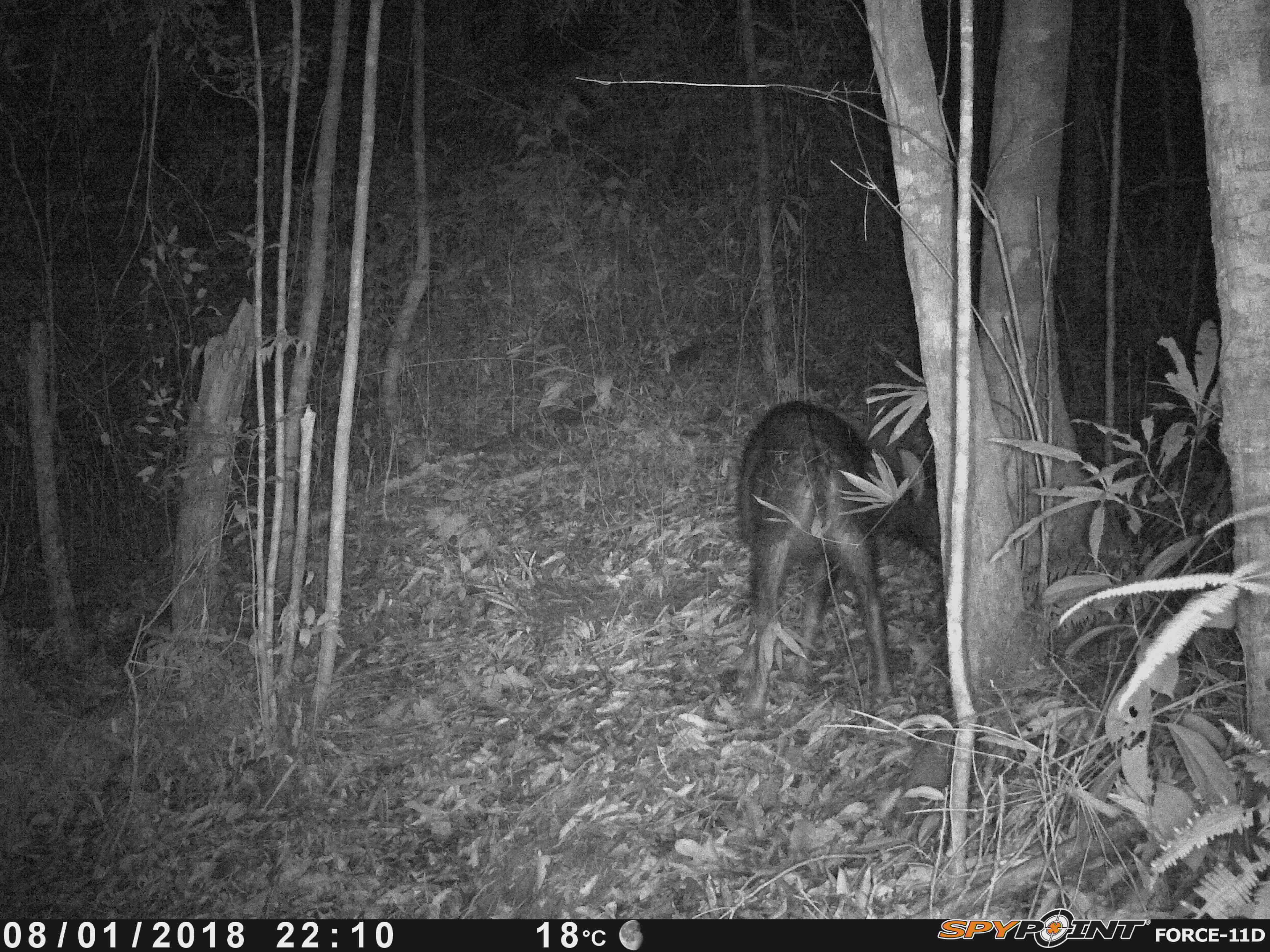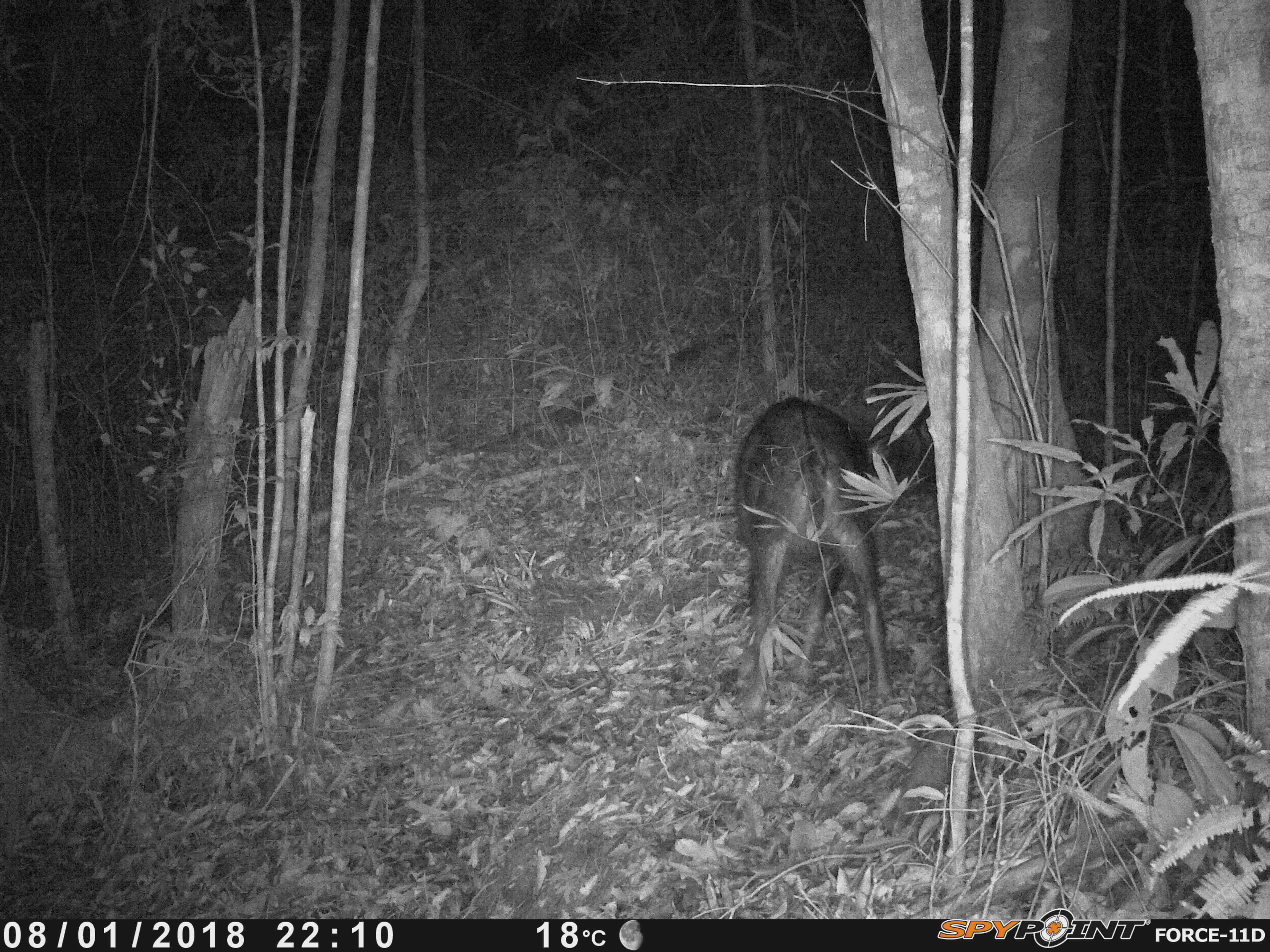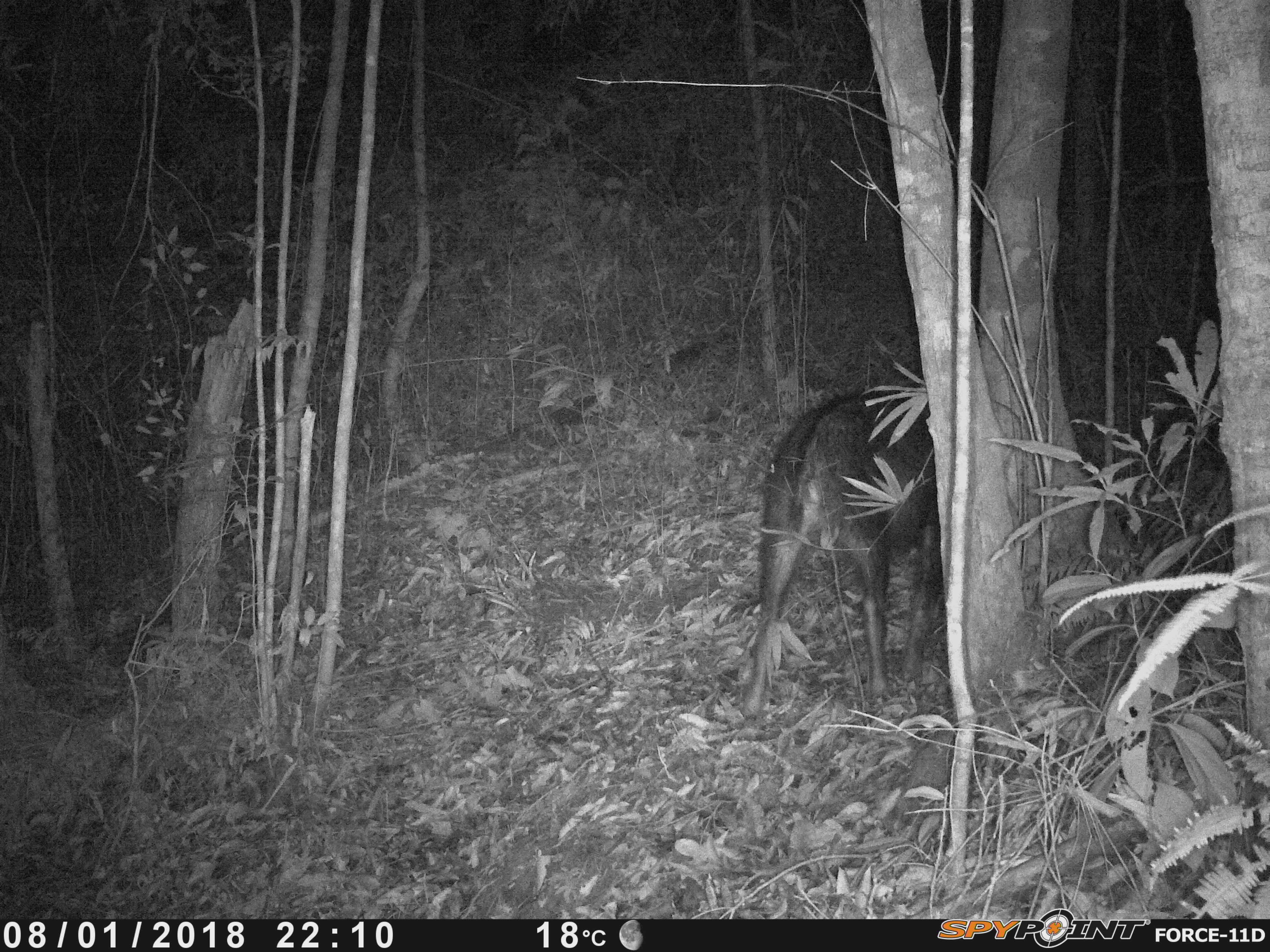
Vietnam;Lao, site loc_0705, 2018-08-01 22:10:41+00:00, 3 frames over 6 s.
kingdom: Animalia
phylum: Chordata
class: Mammalia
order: Artiodactyla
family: Bovidae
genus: Capricornis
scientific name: Capricornis sumatraensis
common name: chinese serow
Chinese serow (Capricornis sumatraensis). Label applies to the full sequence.